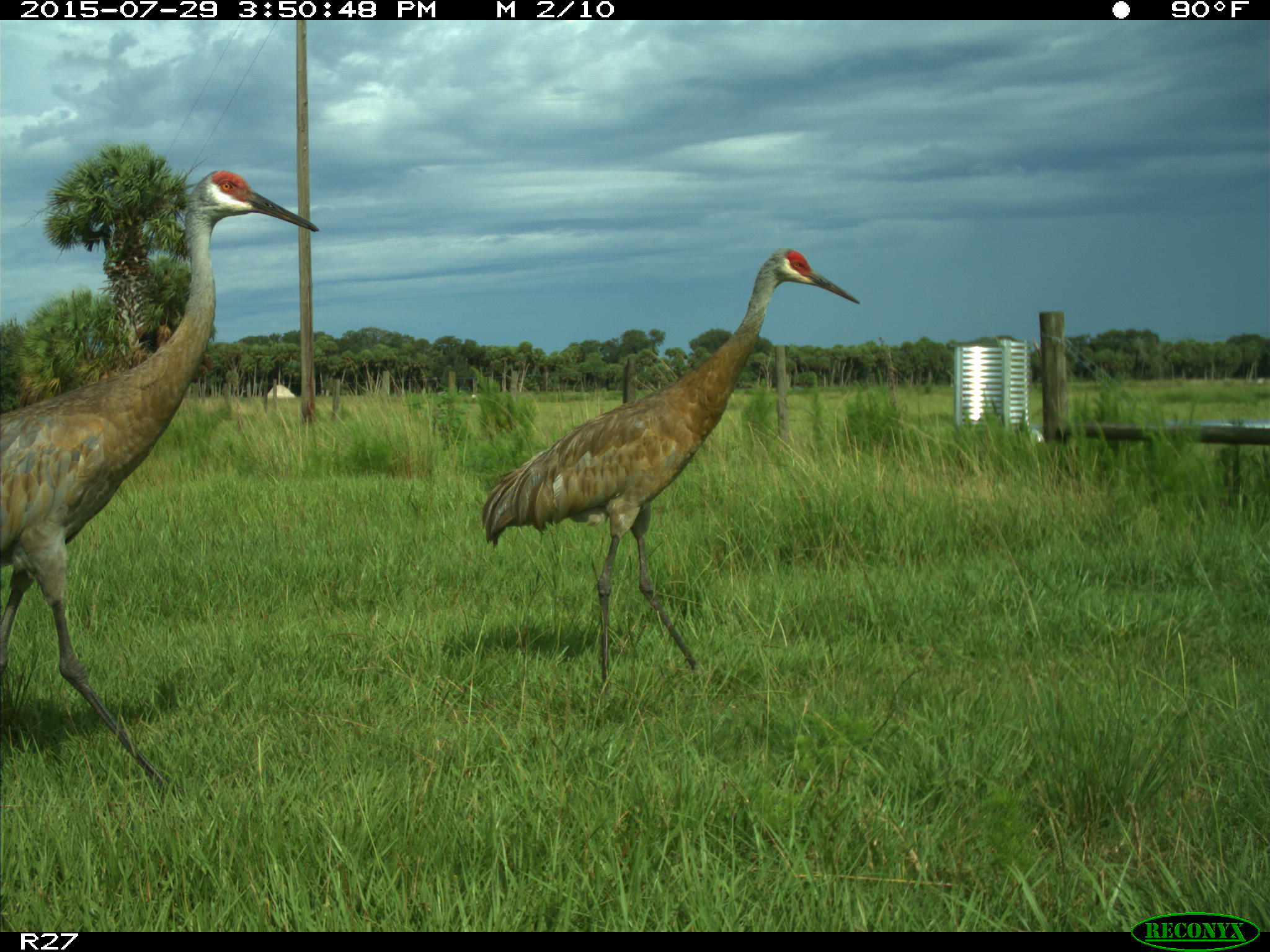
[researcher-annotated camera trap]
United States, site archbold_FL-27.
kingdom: Animalia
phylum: Chordata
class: Aves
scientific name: Aves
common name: birds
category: unidentified bird